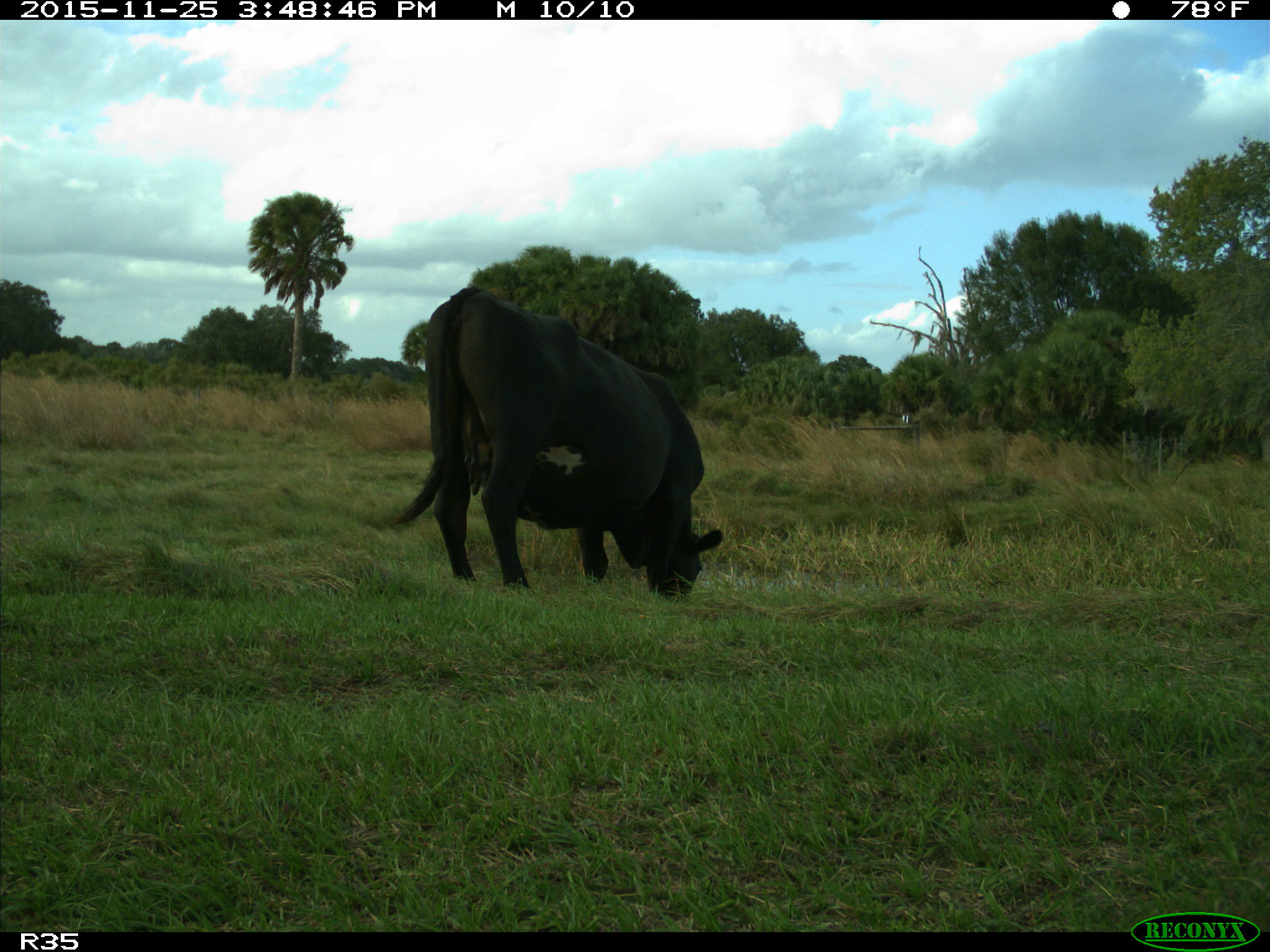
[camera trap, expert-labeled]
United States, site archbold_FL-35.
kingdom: Animalia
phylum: Chordata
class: Mammalia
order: Artiodactyla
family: Bovidae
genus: Bos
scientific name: Bos taurus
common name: domestic cow